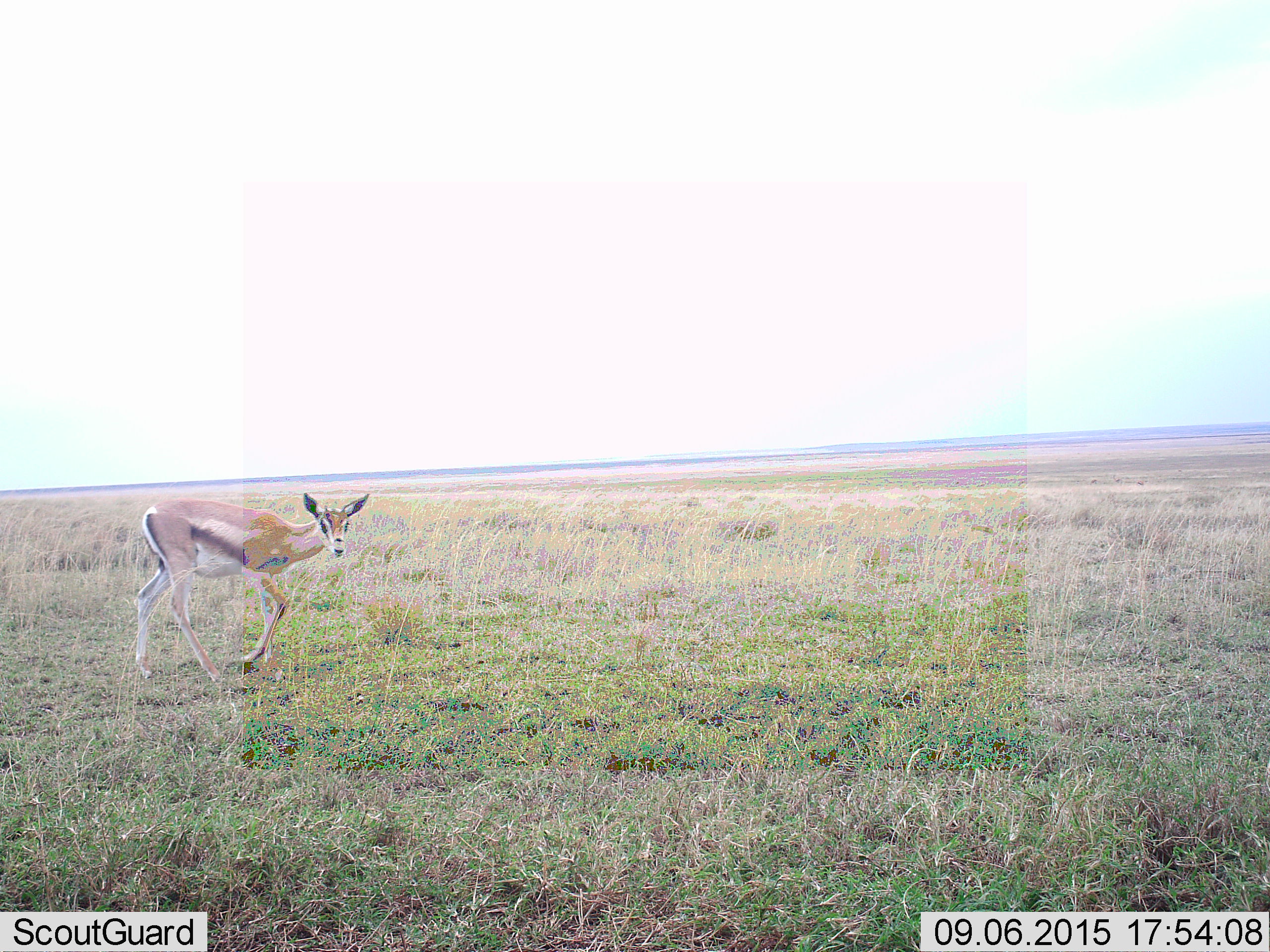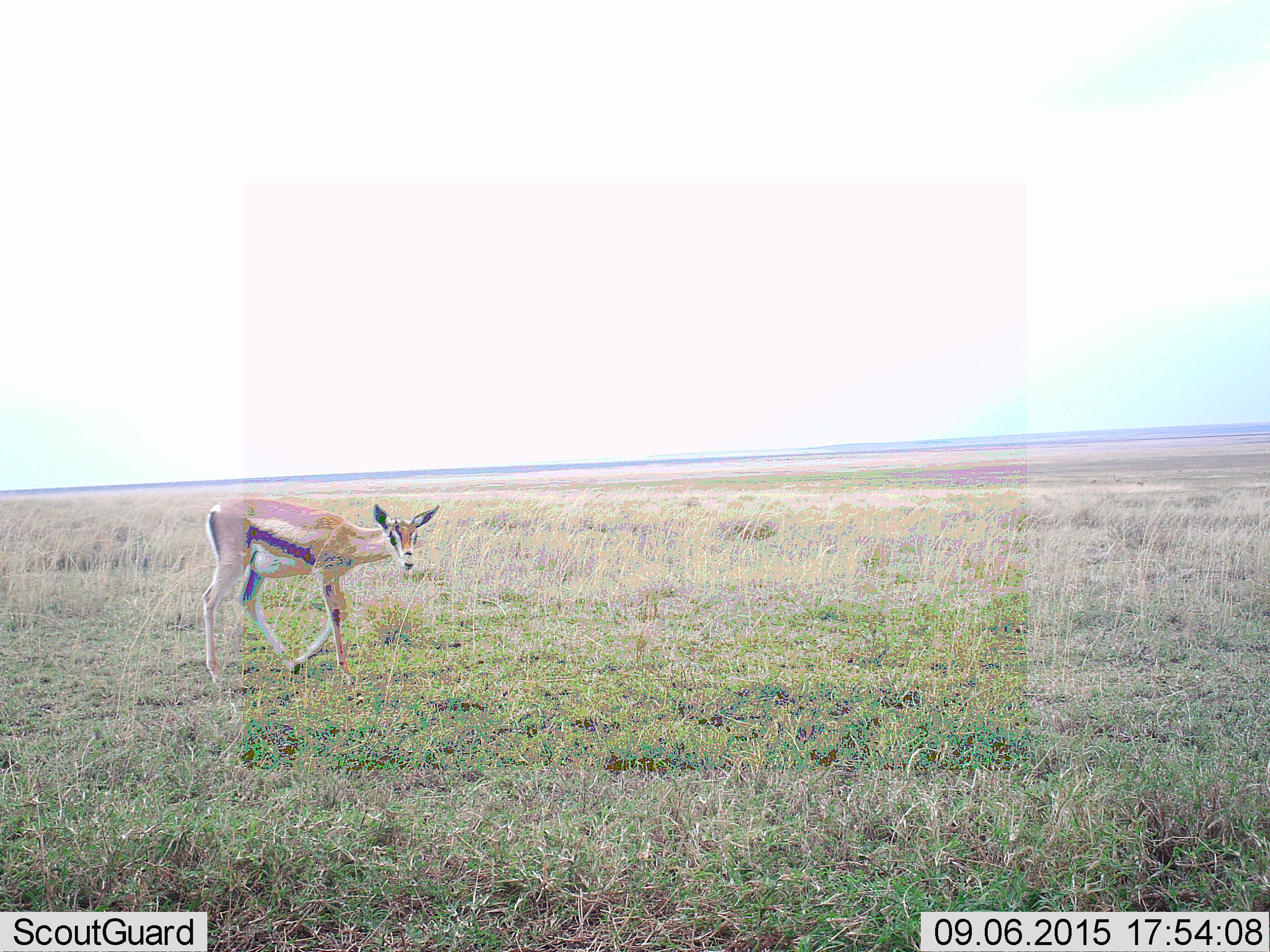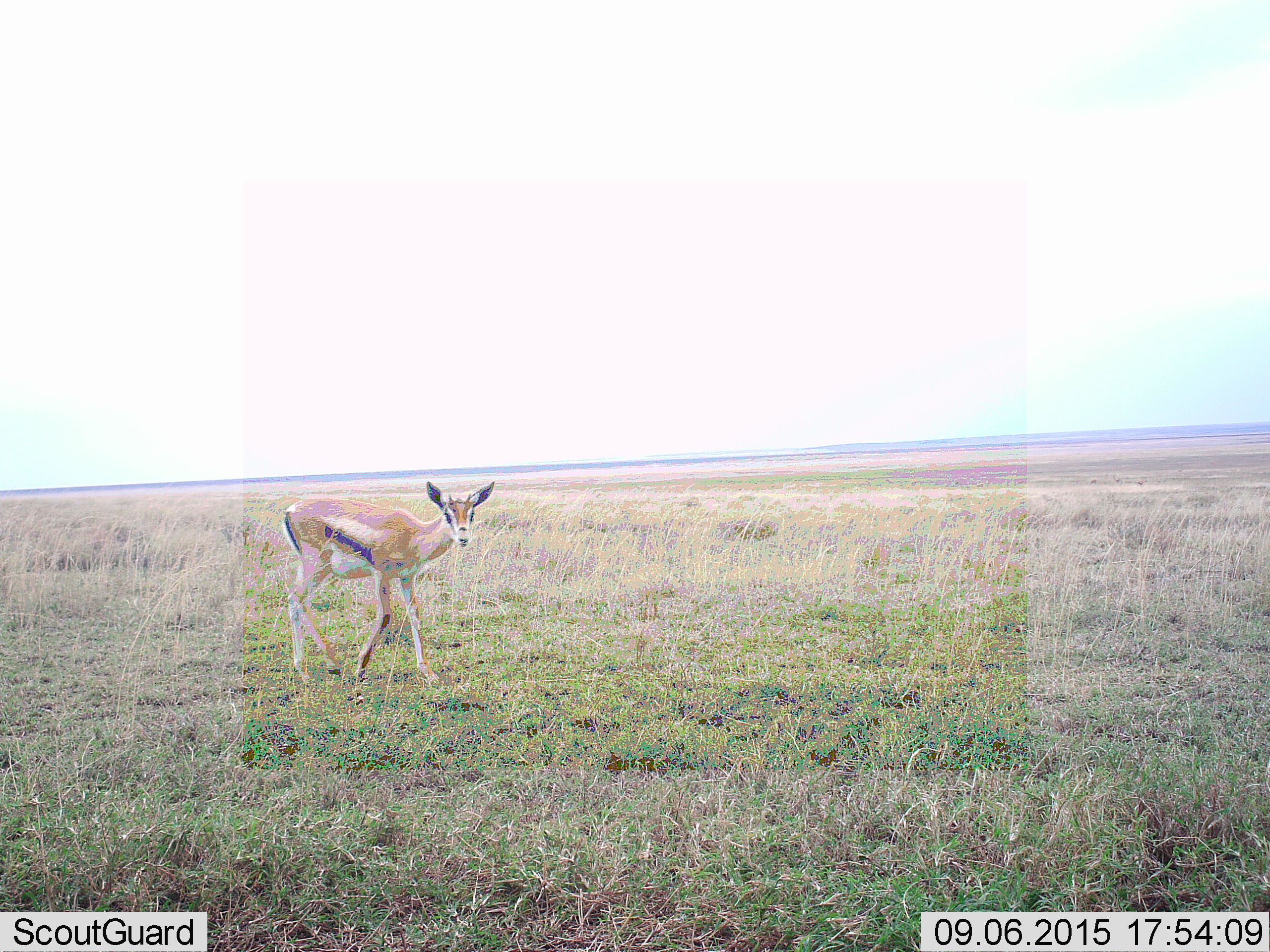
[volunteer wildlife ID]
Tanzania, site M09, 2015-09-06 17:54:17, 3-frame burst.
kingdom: Animalia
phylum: Chordata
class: Mammalia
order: Artiodactyla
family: Bovidae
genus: Eudorcas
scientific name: Eudorcas thomsonii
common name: thomson's gazelle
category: gazellethomsons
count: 1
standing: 38%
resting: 0%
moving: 75%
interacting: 0%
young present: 0%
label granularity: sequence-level